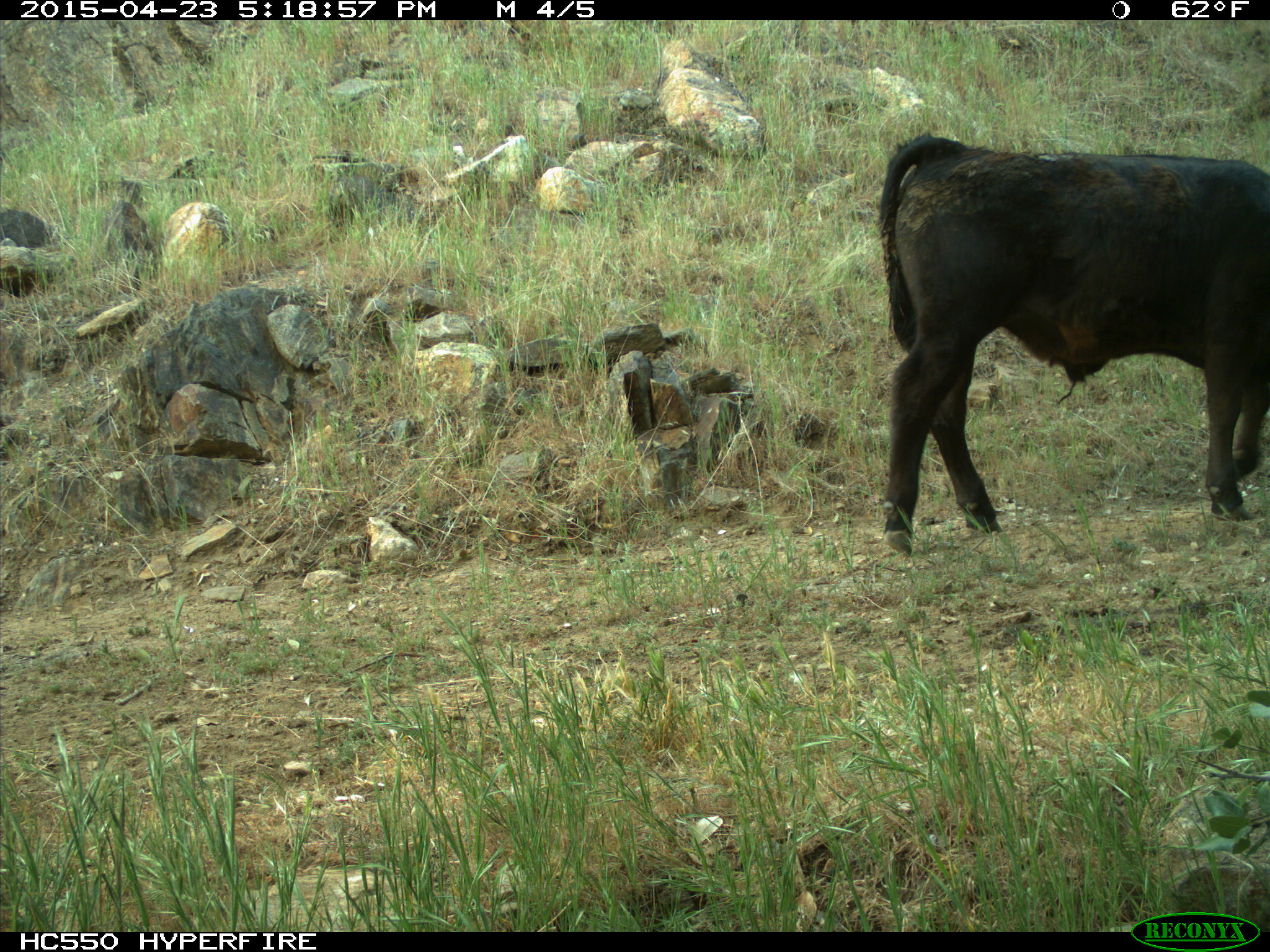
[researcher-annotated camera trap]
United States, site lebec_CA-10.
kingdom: Animalia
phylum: Chordata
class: Mammalia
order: Artiodactyla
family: Bovidae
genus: Bos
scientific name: Bos taurus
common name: domestic cow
Bos taurus (domestic cow).